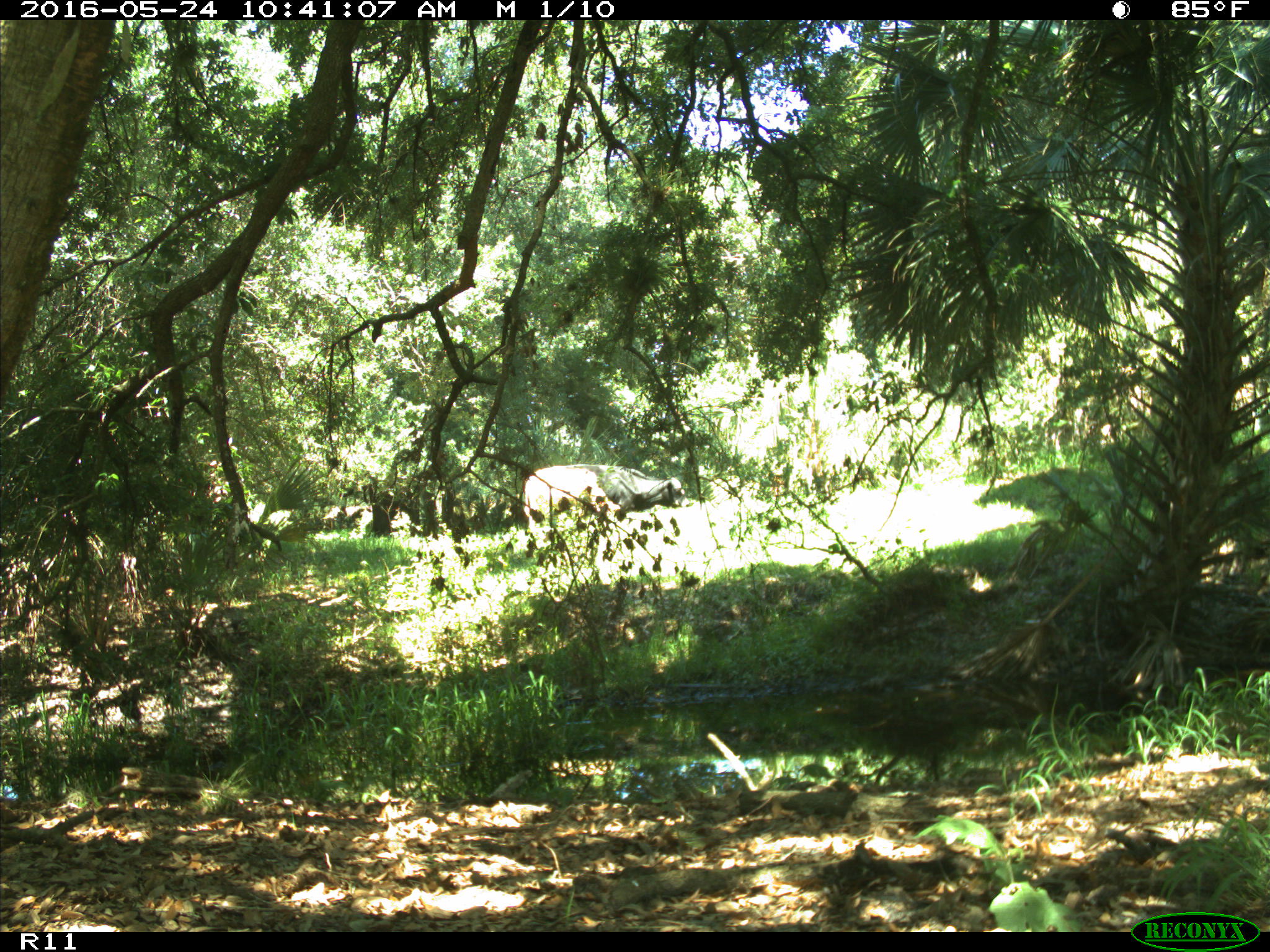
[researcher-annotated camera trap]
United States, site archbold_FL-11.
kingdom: Animalia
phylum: Chordata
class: Mammalia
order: Artiodactyla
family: Bovidae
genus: Bos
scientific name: Bos taurus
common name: domestic cow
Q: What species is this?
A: Bos taurus (domestic cow).